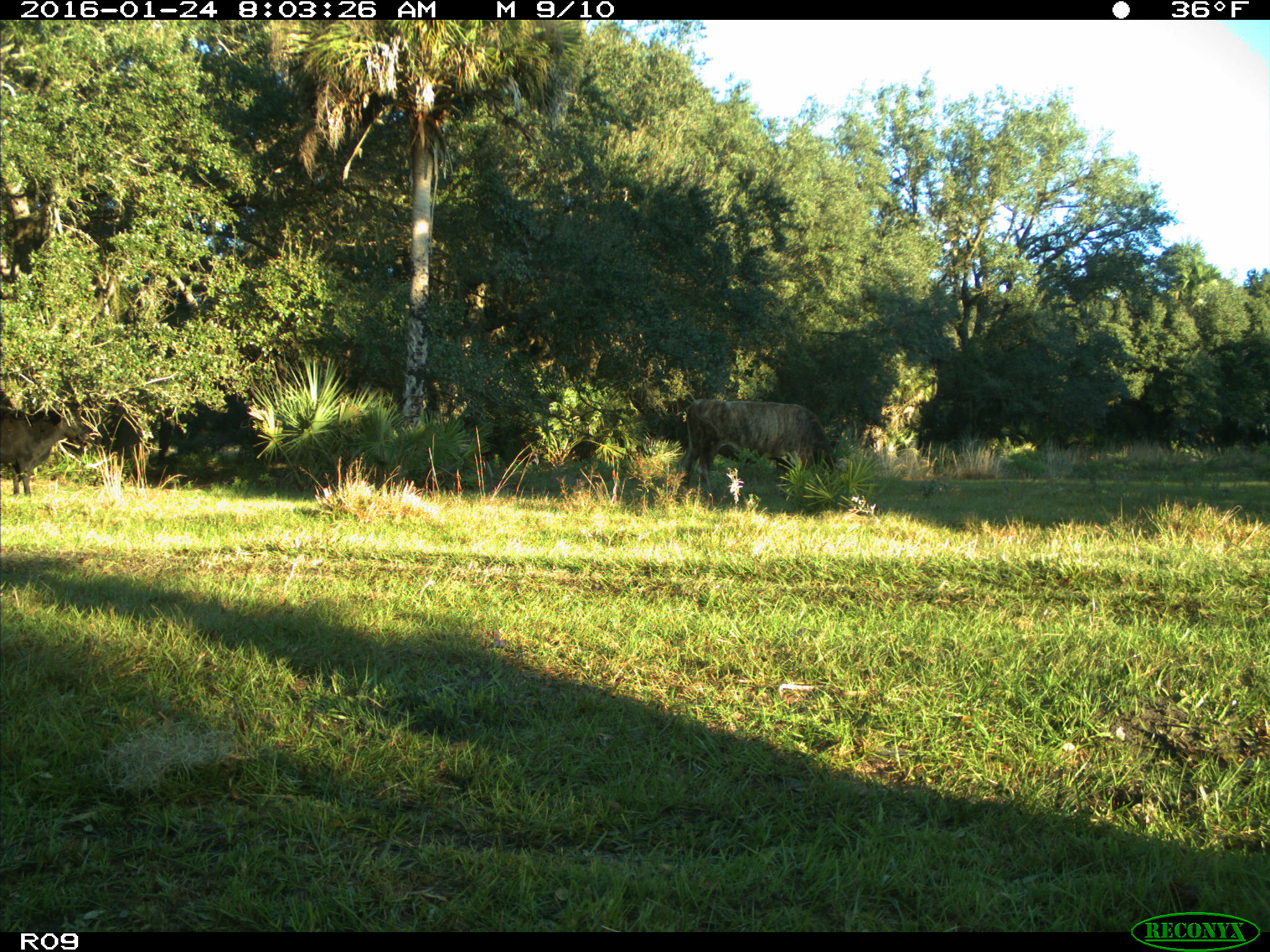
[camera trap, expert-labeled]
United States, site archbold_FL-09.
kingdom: Animalia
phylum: Chordata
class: Mammalia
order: Artiodactyla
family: Bovidae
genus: Bos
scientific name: Bos taurus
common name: domestic cow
Bos taurus (domestic cow).